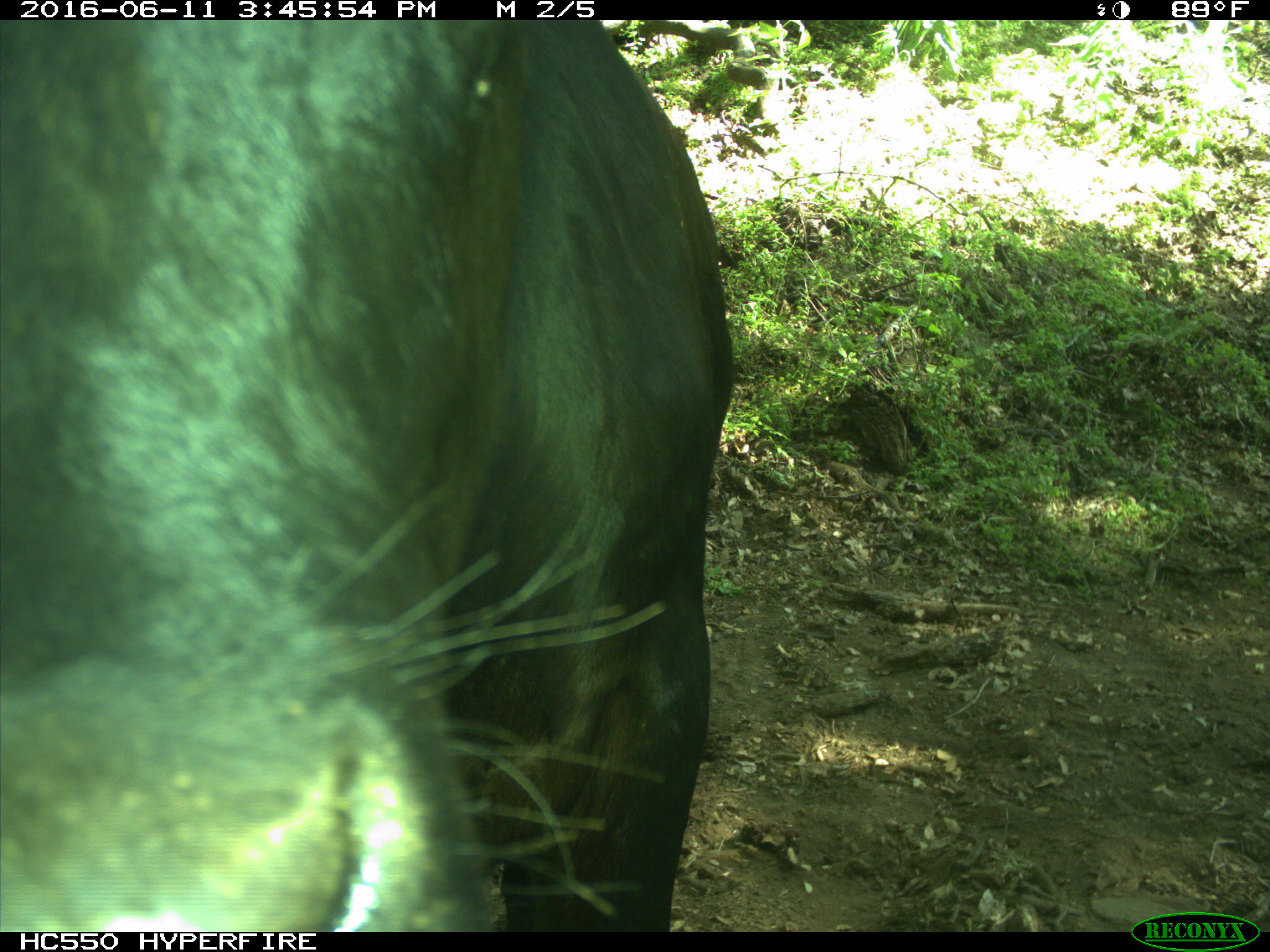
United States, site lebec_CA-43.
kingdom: Animalia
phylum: Chordata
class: Mammalia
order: Artiodactyla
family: Bovidae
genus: Bos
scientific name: Bos taurus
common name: domestic cow